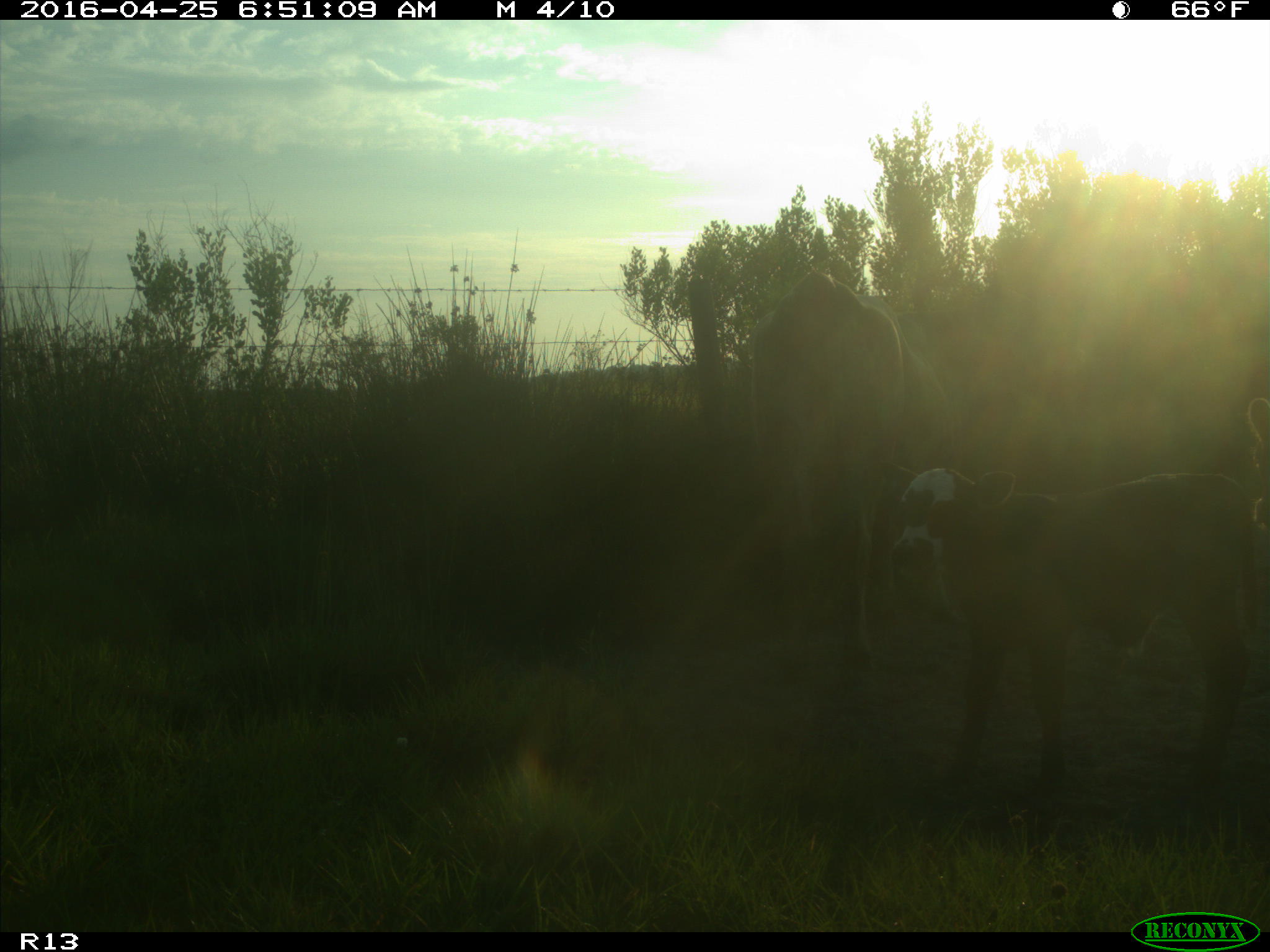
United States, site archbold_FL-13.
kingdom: Animalia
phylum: Chordata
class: Mammalia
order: Artiodactyla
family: Bovidae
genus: Bos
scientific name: Bos taurus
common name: domestic cow